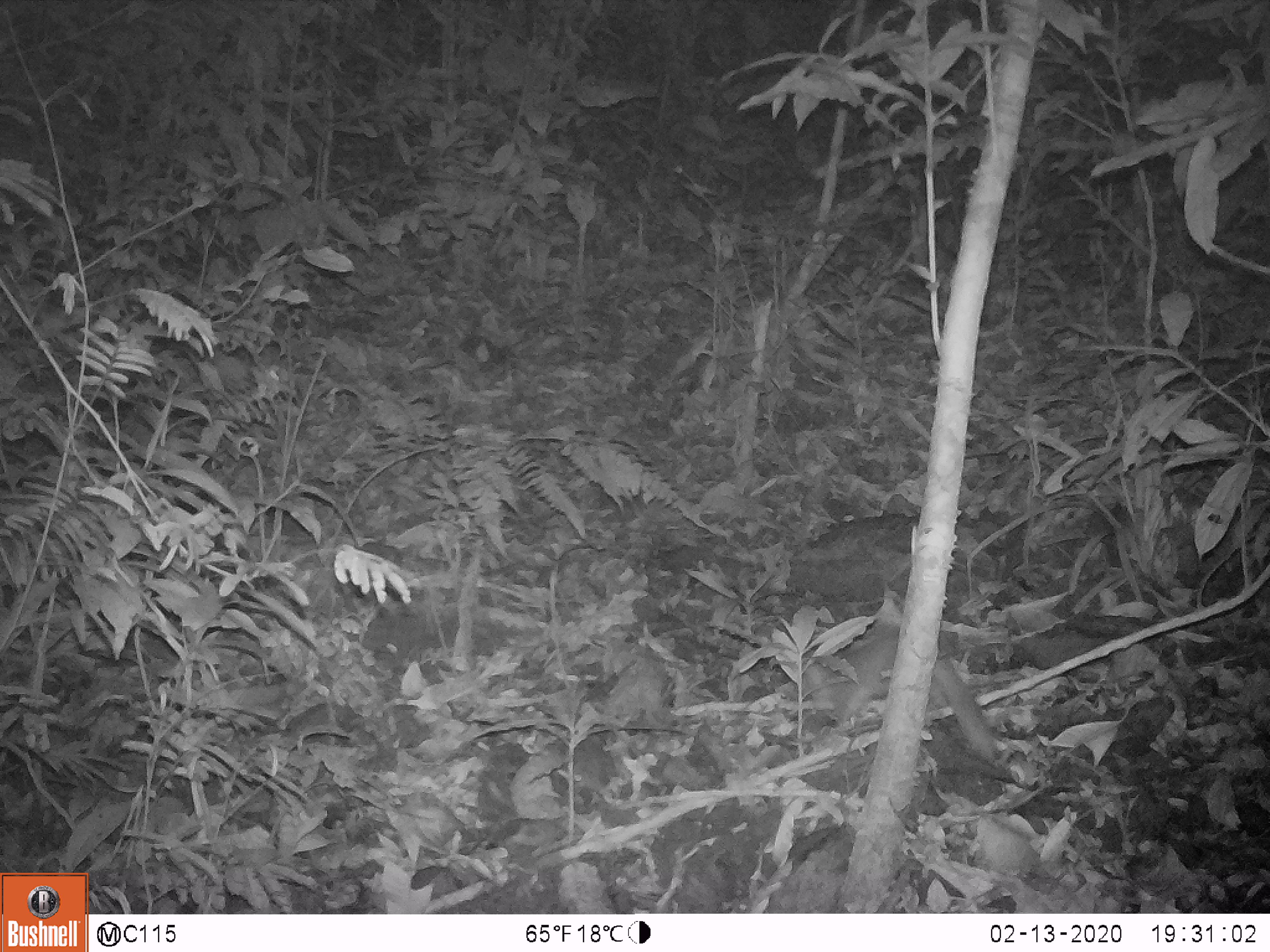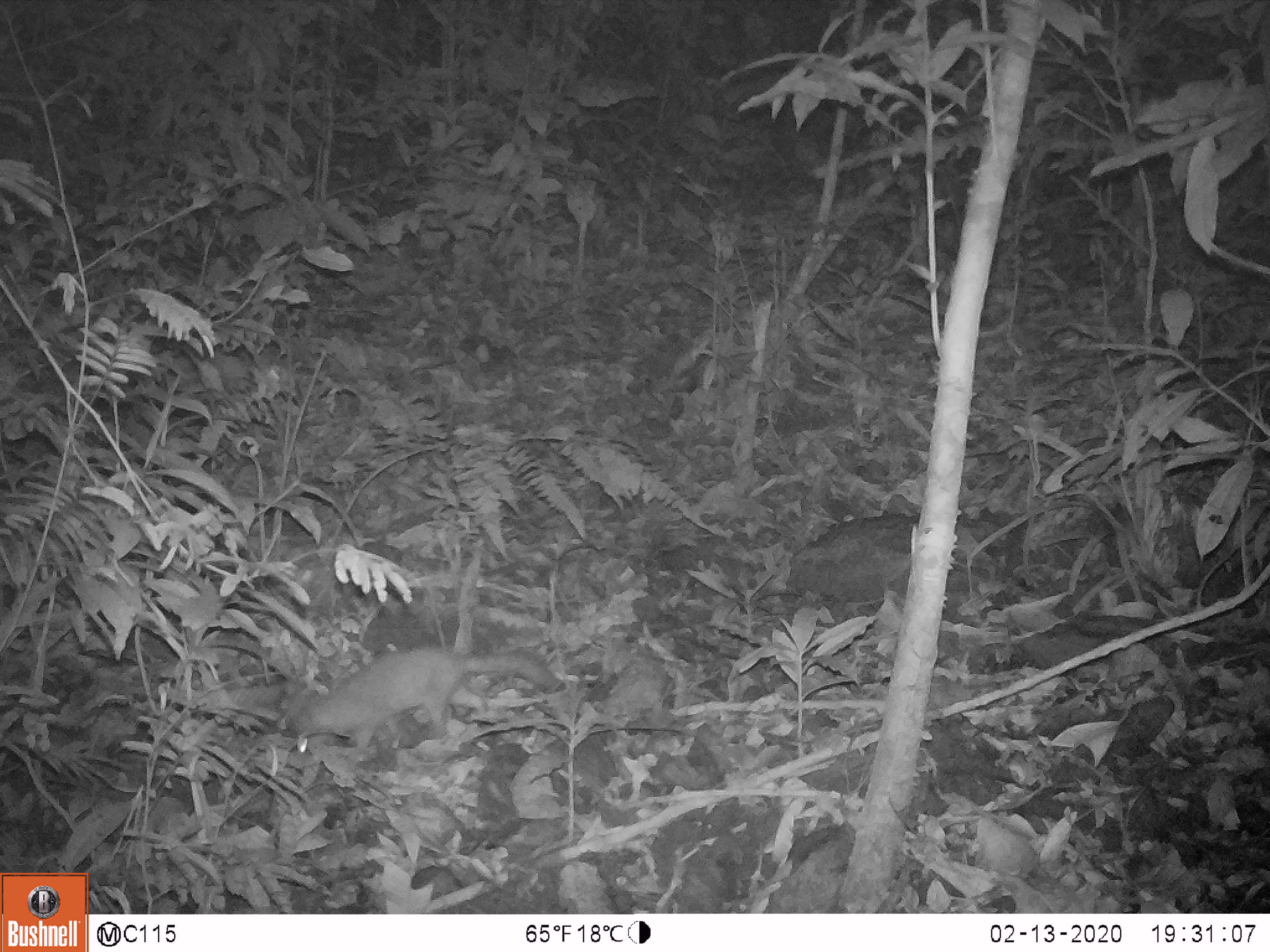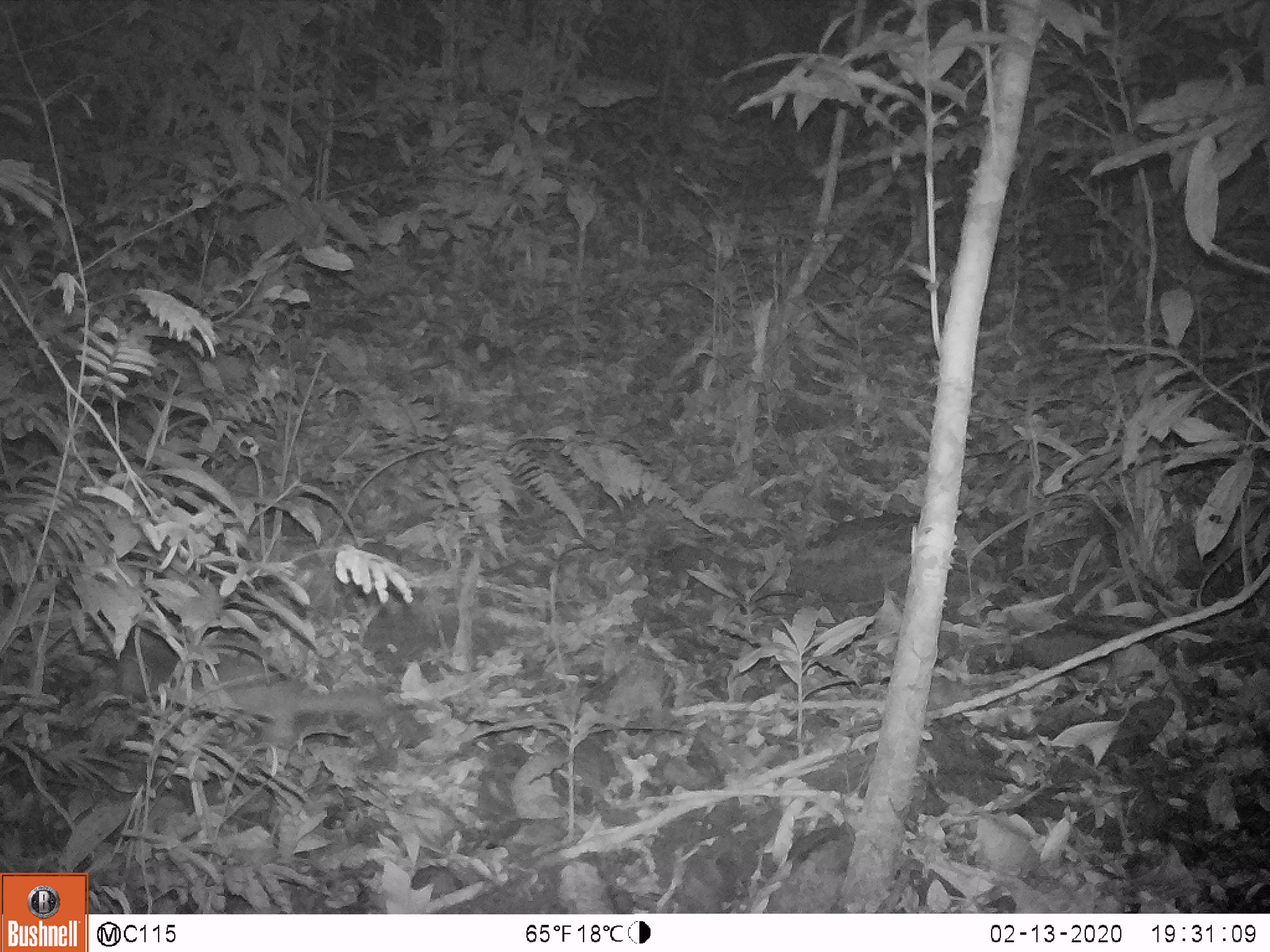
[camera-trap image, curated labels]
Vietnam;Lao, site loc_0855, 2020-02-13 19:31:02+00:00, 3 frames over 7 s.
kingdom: Animalia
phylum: Chordata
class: Mammalia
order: Carnivora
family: Mustelidae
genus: Melogale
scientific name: Melogale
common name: ferret badger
Ferret badger (Melogale). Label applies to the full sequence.